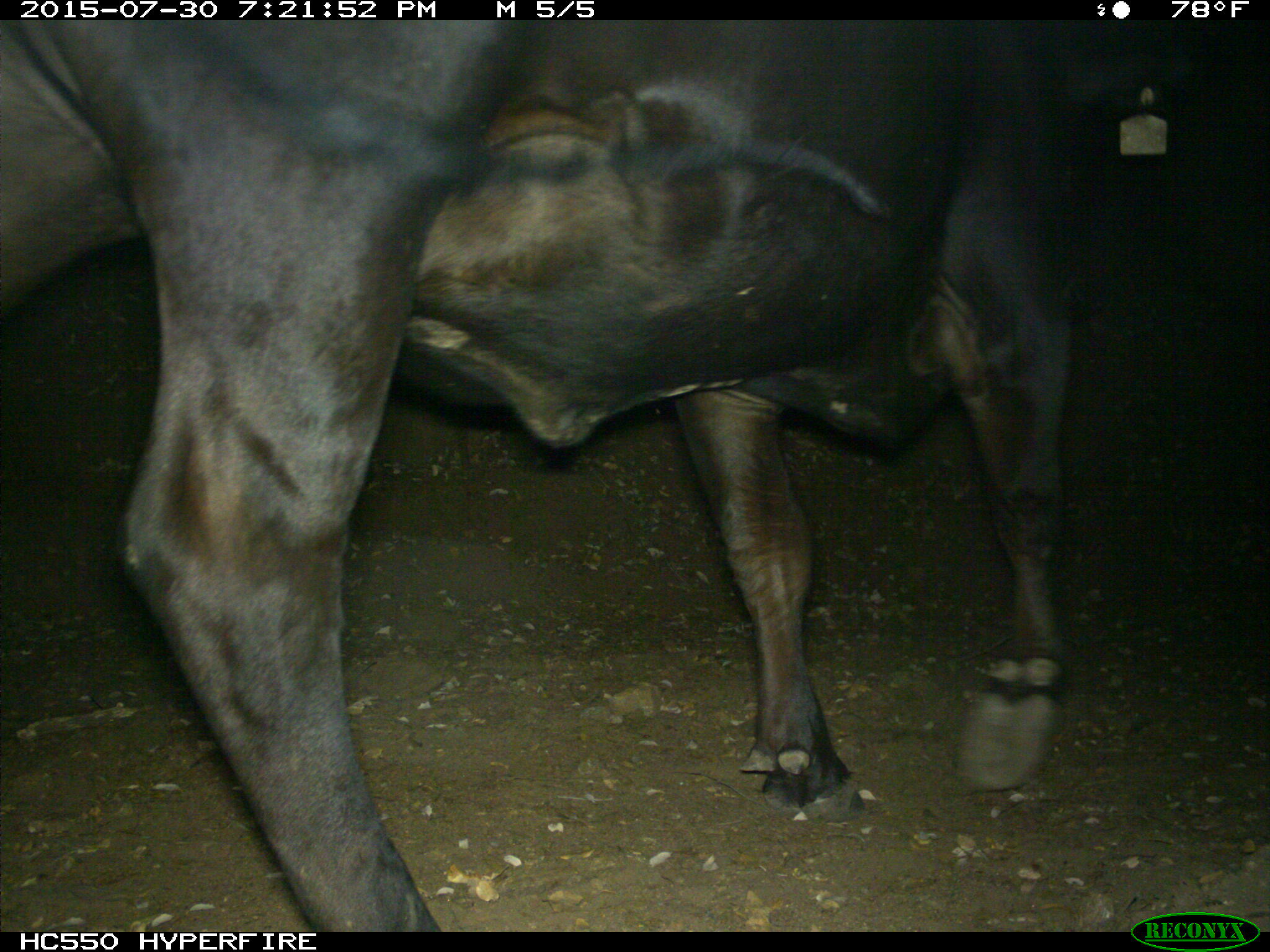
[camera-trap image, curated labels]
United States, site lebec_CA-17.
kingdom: Animalia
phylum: Chordata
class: Mammalia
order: Artiodactyla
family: Bovidae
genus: Bos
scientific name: Bos taurus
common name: domestic cow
Bos taurus (domestic cow).